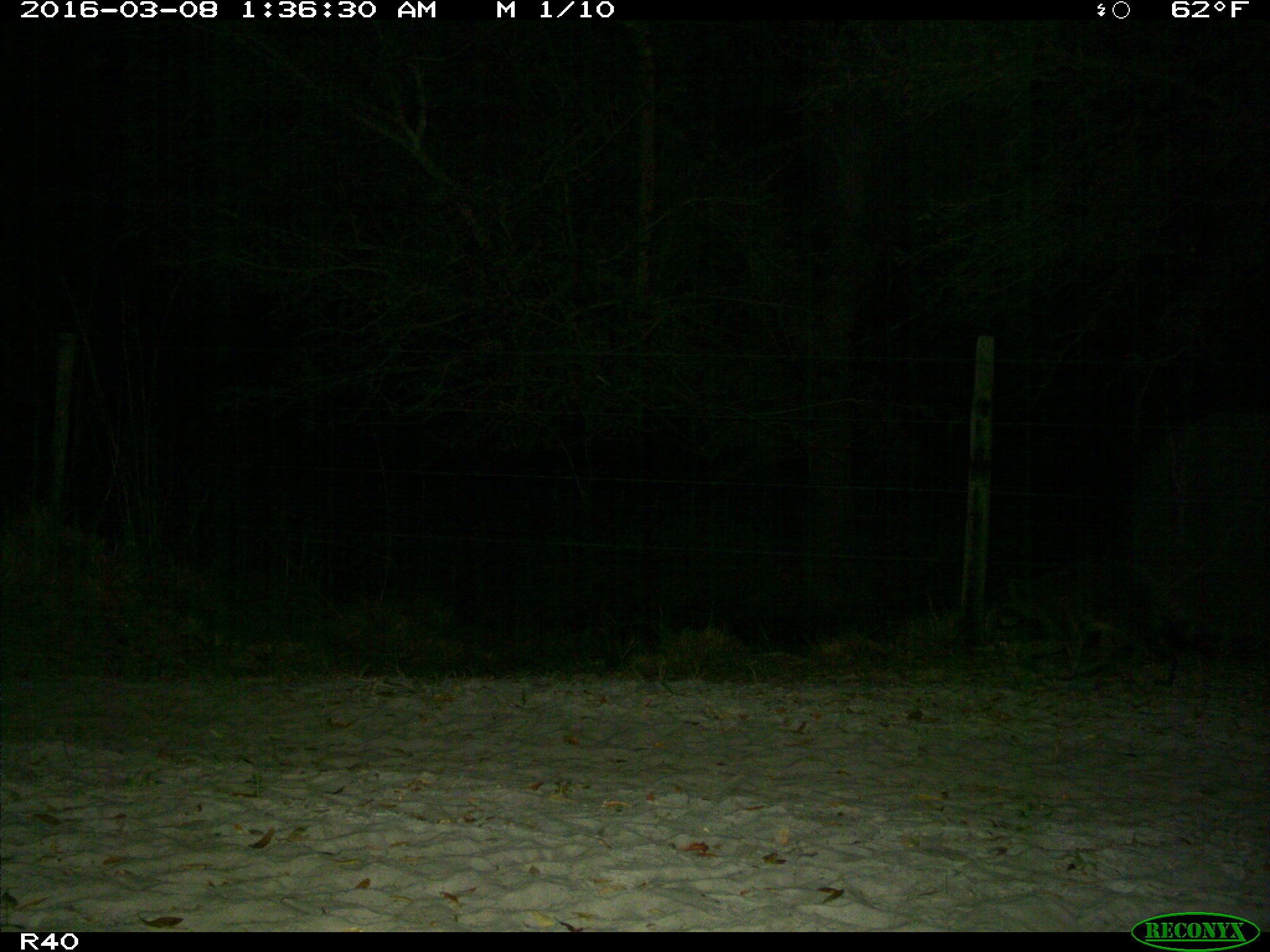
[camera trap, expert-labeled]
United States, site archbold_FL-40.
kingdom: Animalia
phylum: Chordata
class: Mammalia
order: Carnivora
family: Procyonidae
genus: Procyon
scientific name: Procyon lotor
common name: common raccoon